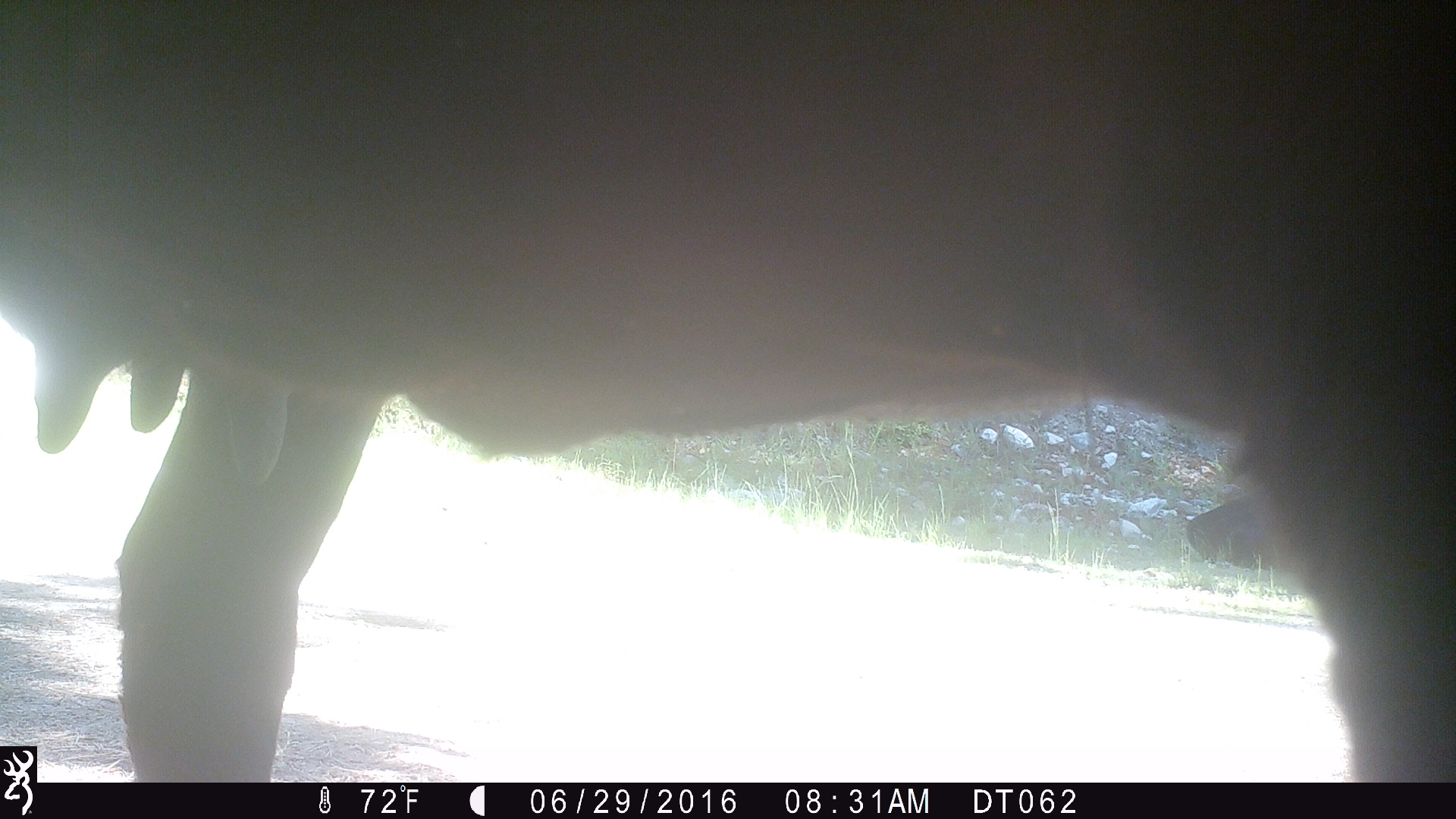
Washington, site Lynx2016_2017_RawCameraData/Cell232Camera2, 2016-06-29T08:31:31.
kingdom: Animalia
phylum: Chordata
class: Mammalia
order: Artiodactyla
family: Bovidae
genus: Bos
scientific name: Bos taurus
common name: domestic cattle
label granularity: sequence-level